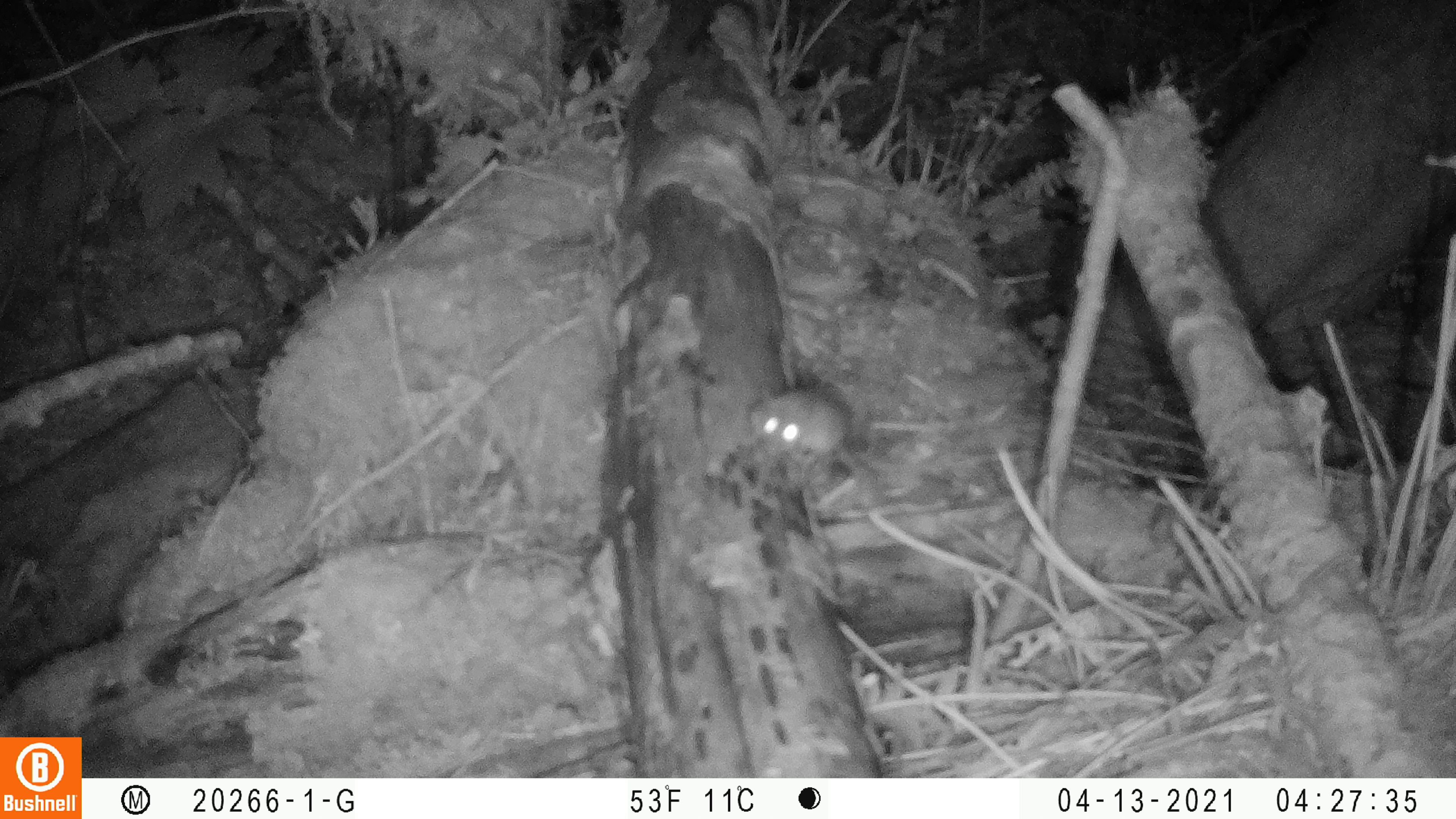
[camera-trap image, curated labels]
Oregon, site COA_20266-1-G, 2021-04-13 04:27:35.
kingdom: Animalia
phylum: Chordata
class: Mammalia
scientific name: Mammalia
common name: small mammal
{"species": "small mammal (Mammalia)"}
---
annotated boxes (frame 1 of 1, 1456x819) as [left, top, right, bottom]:
small mammal: [715, 346, 924, 506]